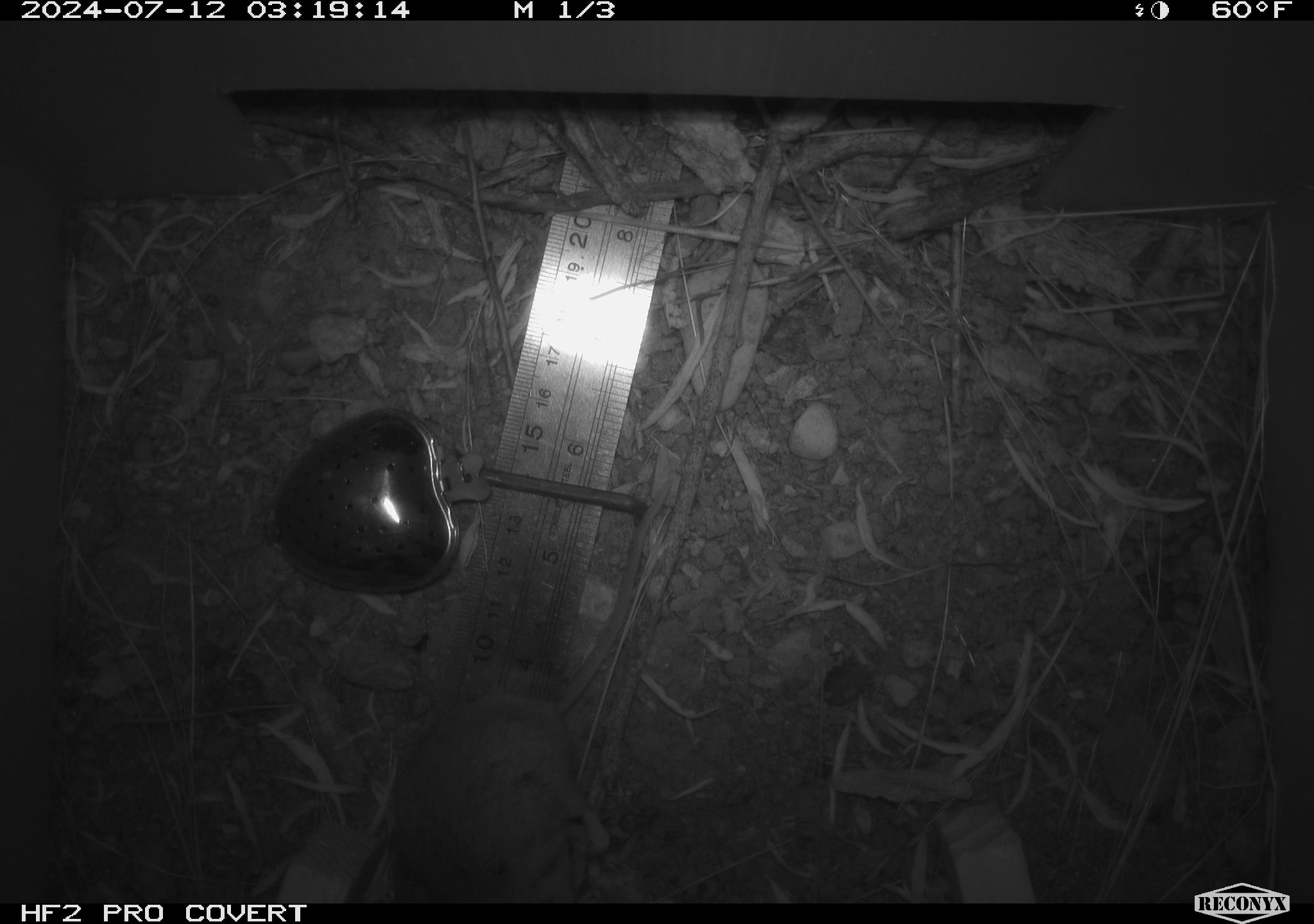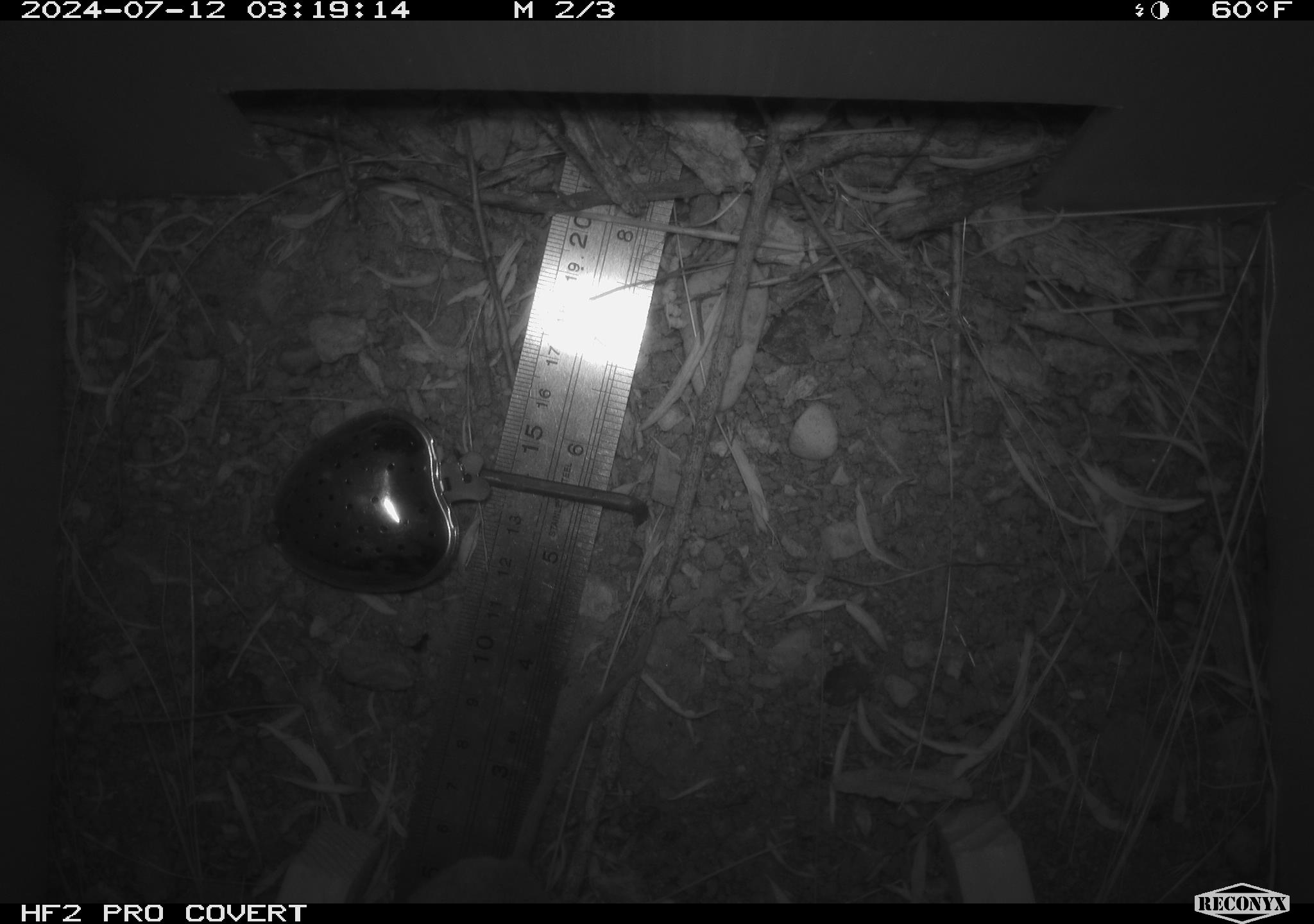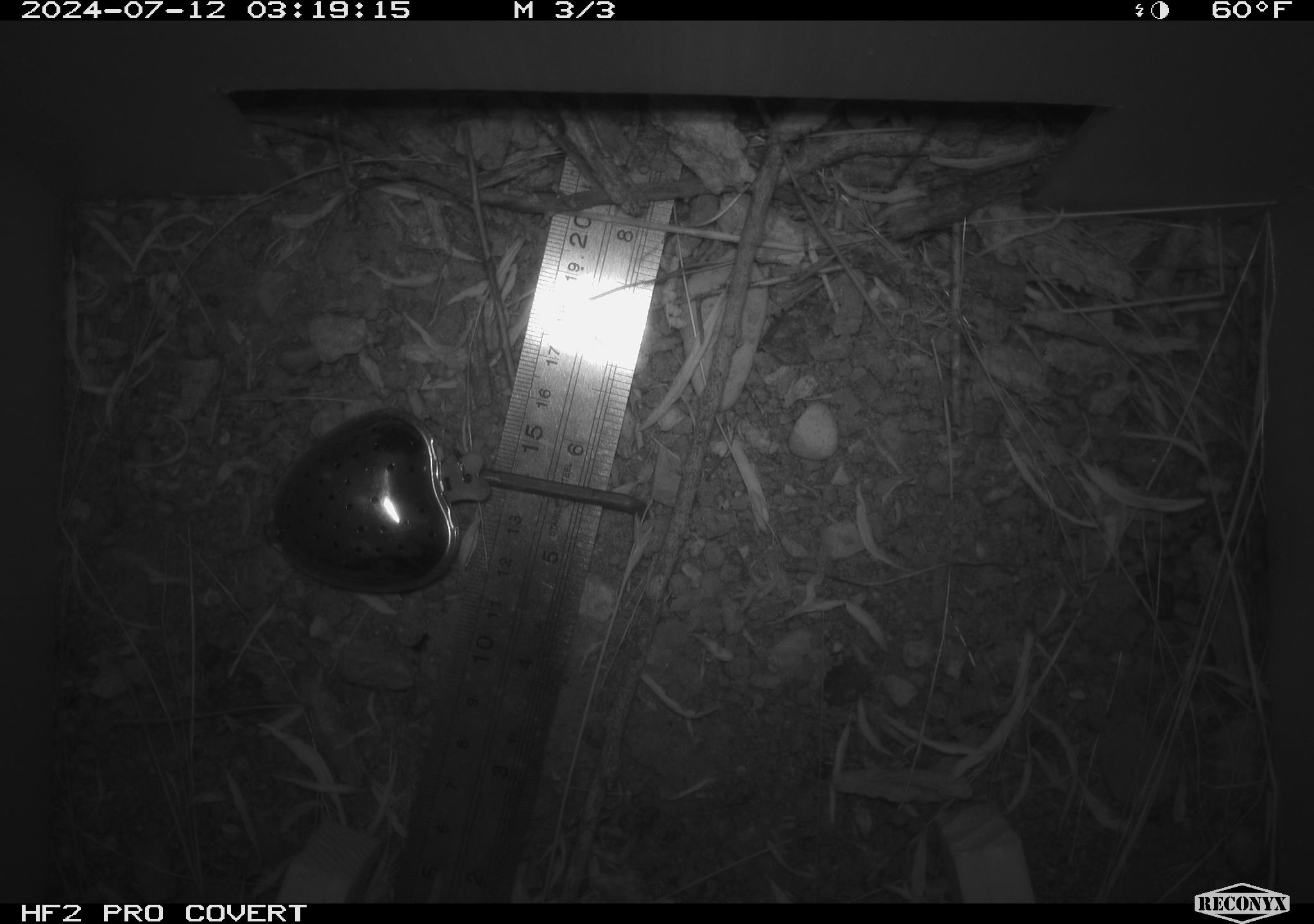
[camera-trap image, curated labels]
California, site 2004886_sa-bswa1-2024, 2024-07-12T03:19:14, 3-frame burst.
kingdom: Animalia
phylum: Chordata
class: Mammalia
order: Rodentia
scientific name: Rodentia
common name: mouse species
Mouse species (Rodentia).